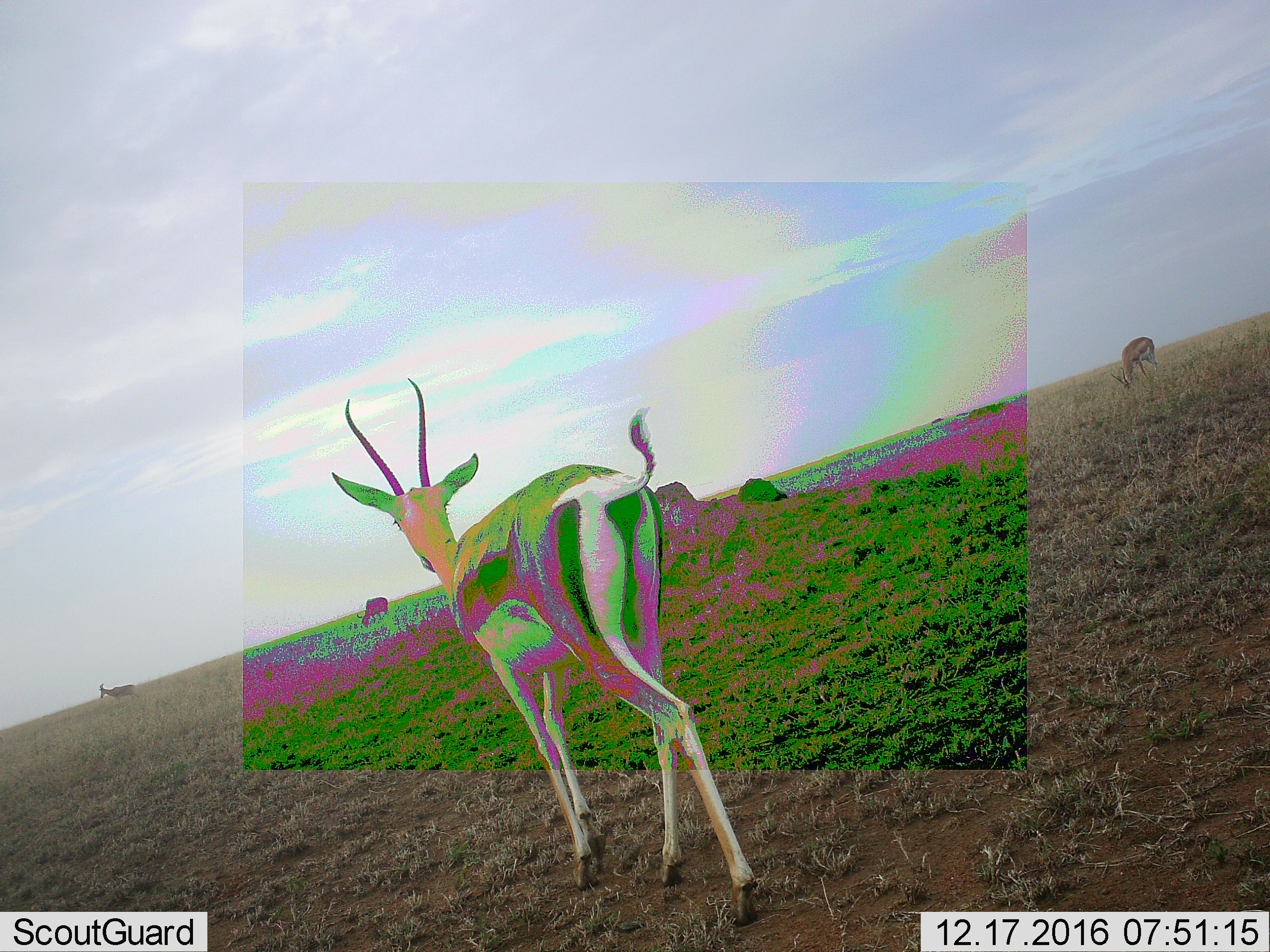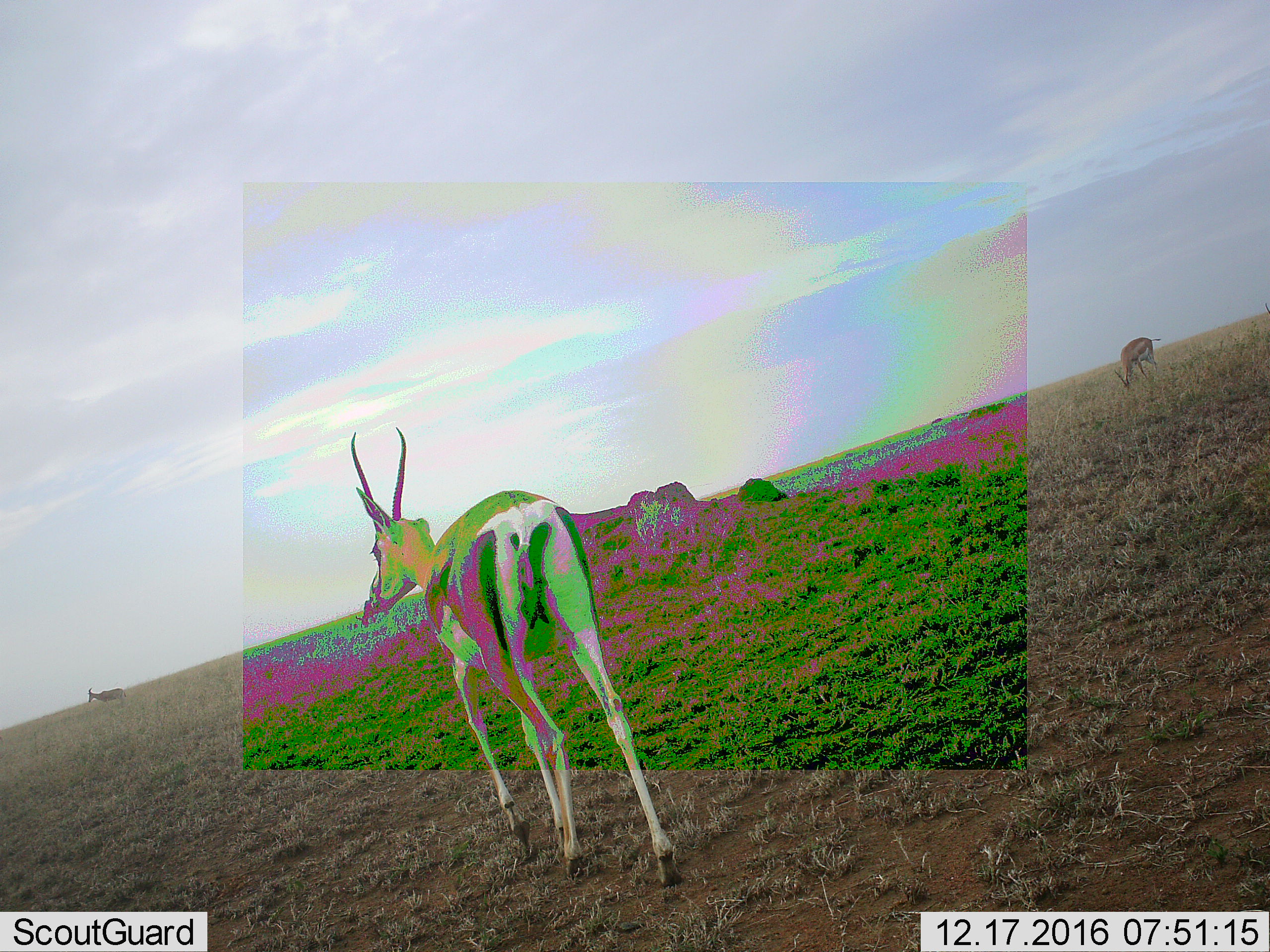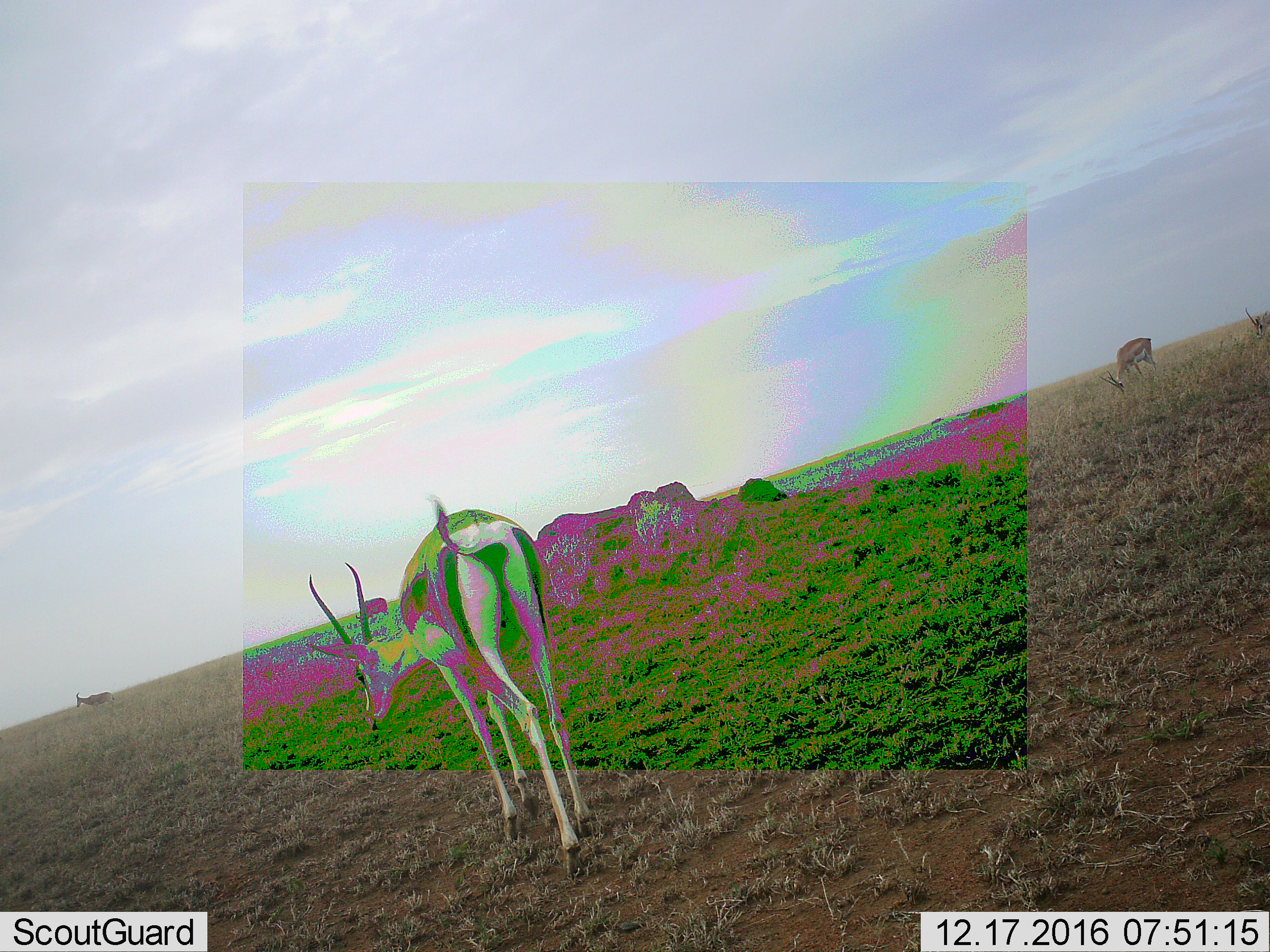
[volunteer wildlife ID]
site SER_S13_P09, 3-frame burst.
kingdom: Animalia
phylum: Chordata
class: Mammalia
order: Artiodactyla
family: Bovidae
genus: Eudorcas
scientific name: Eudorcas thomsonii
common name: thomson's gazelle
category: gazellethomsons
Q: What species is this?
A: Gazellethomsons (thomson's gazelle) (Eudorcas thomsonii).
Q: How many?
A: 4.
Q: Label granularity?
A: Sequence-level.